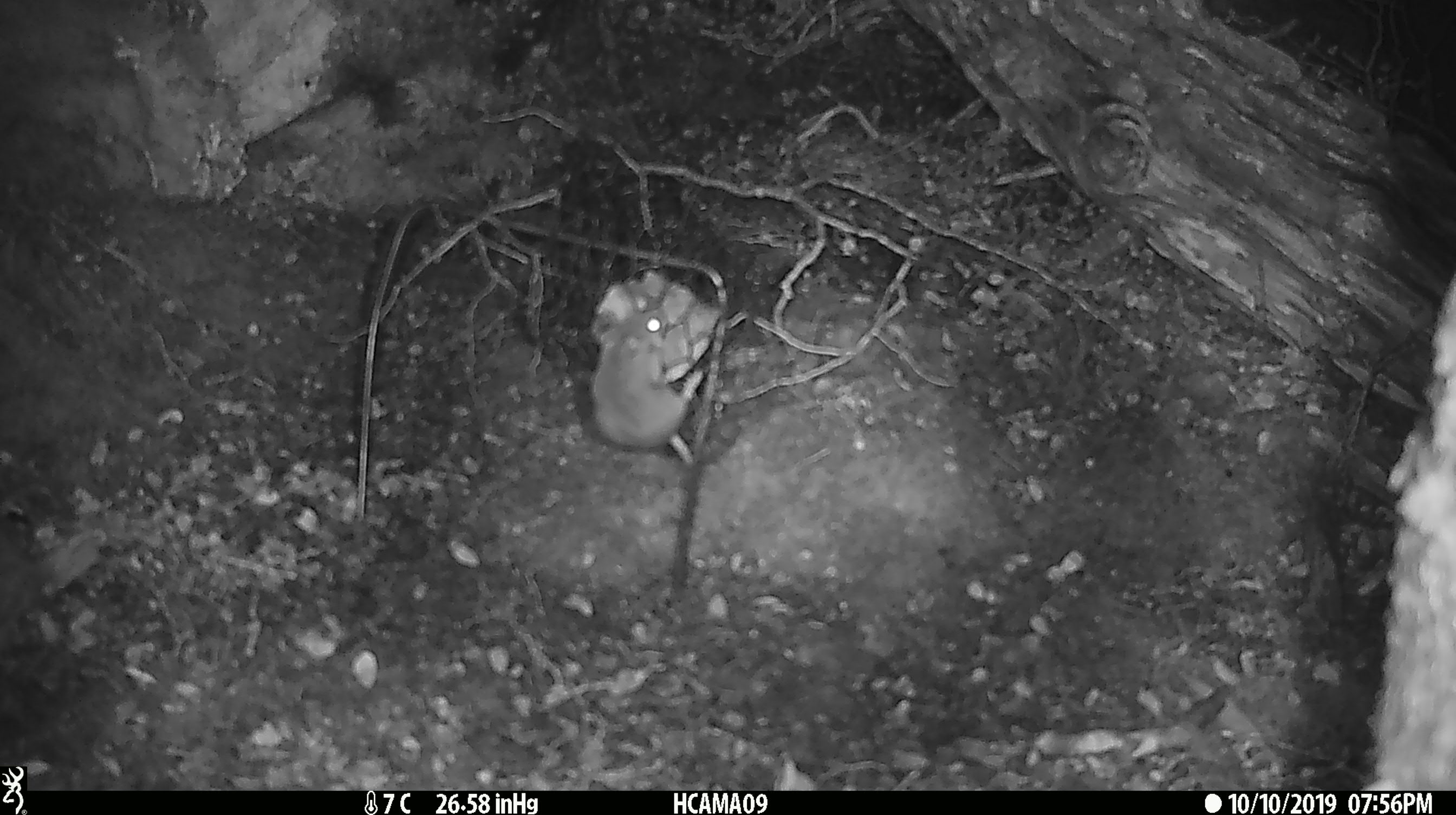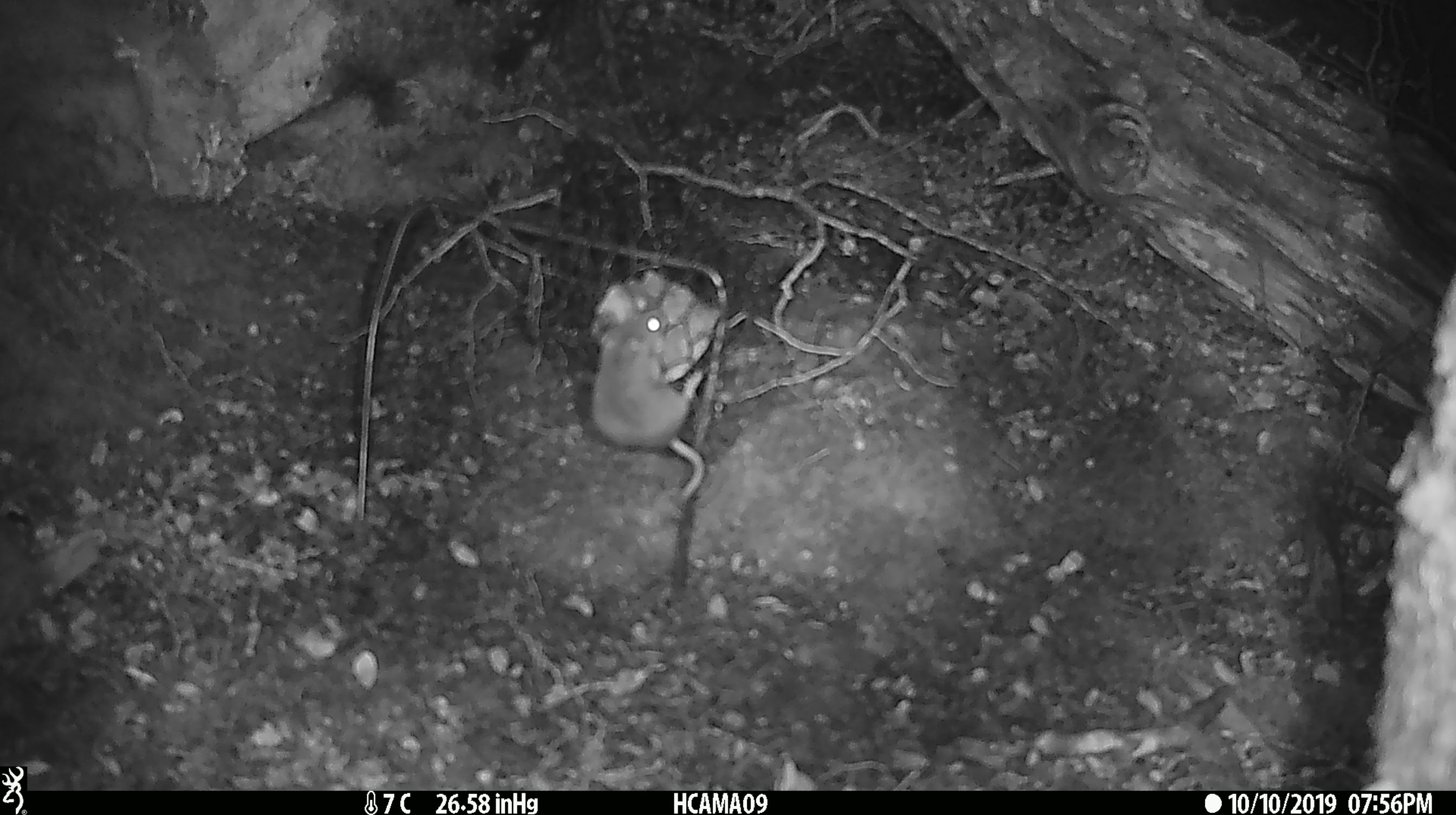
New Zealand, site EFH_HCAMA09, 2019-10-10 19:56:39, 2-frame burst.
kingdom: Animalia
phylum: Chordata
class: Mammalia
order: Rodentia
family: Muridae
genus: Mus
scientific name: Mus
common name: mouse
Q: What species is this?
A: Mouse (Mus).